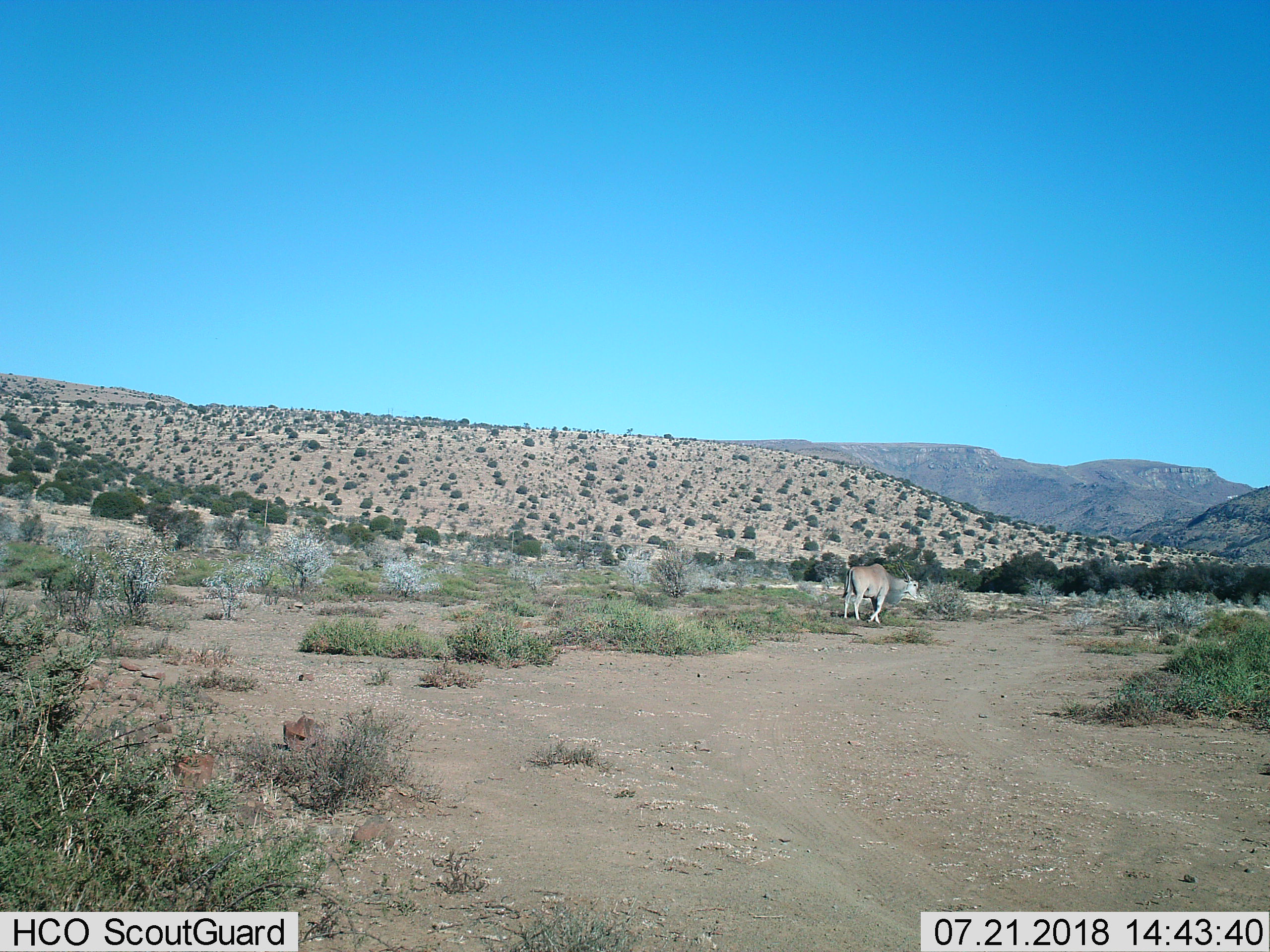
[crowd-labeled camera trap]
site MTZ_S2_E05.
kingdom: Animalia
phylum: Chordata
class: Mammalia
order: Artiodactyla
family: Bovidae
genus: Tragelaphus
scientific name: Tragelaphus oryx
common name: eland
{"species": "eland (Tragelaphus oryx)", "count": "1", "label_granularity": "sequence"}